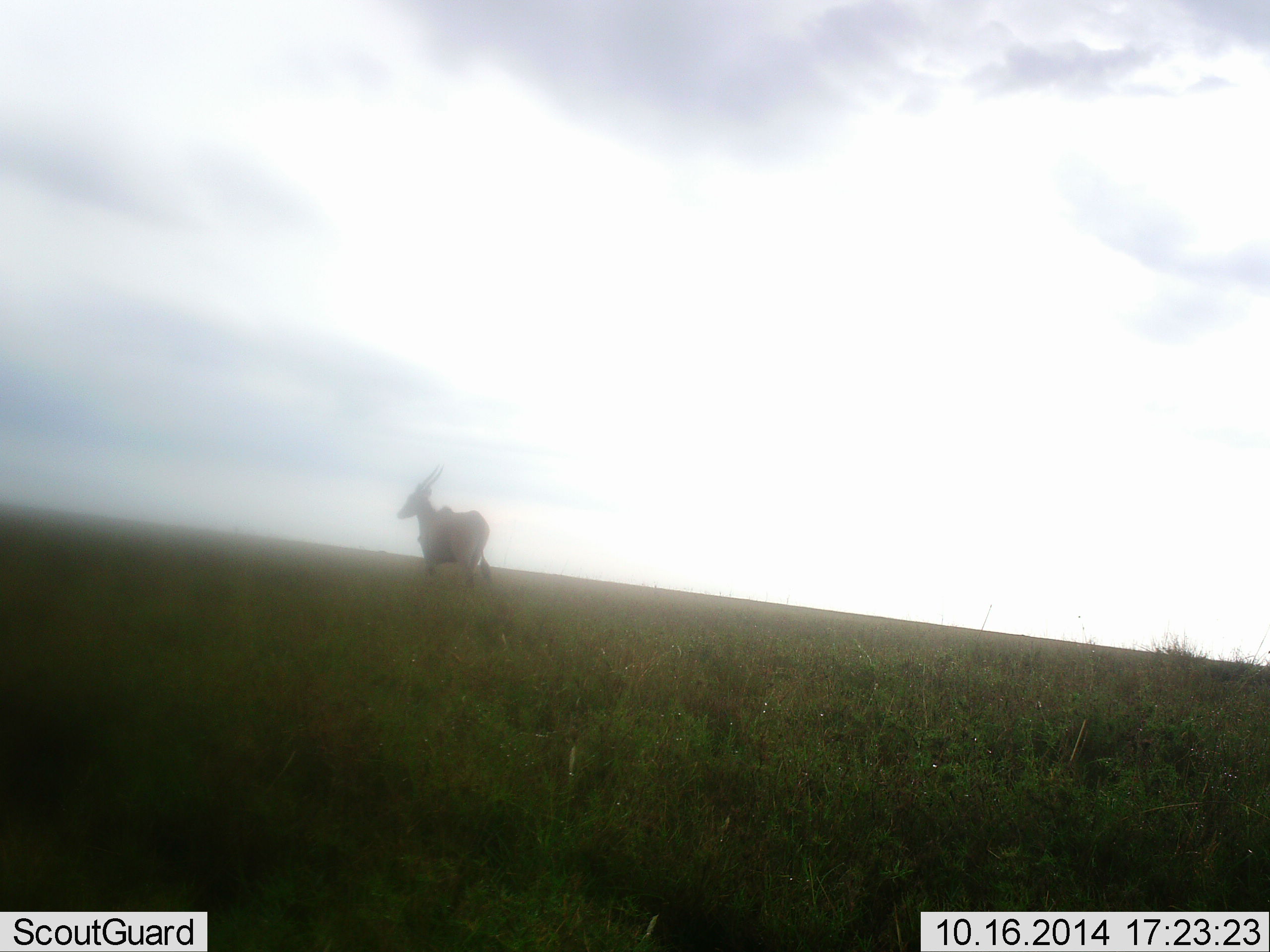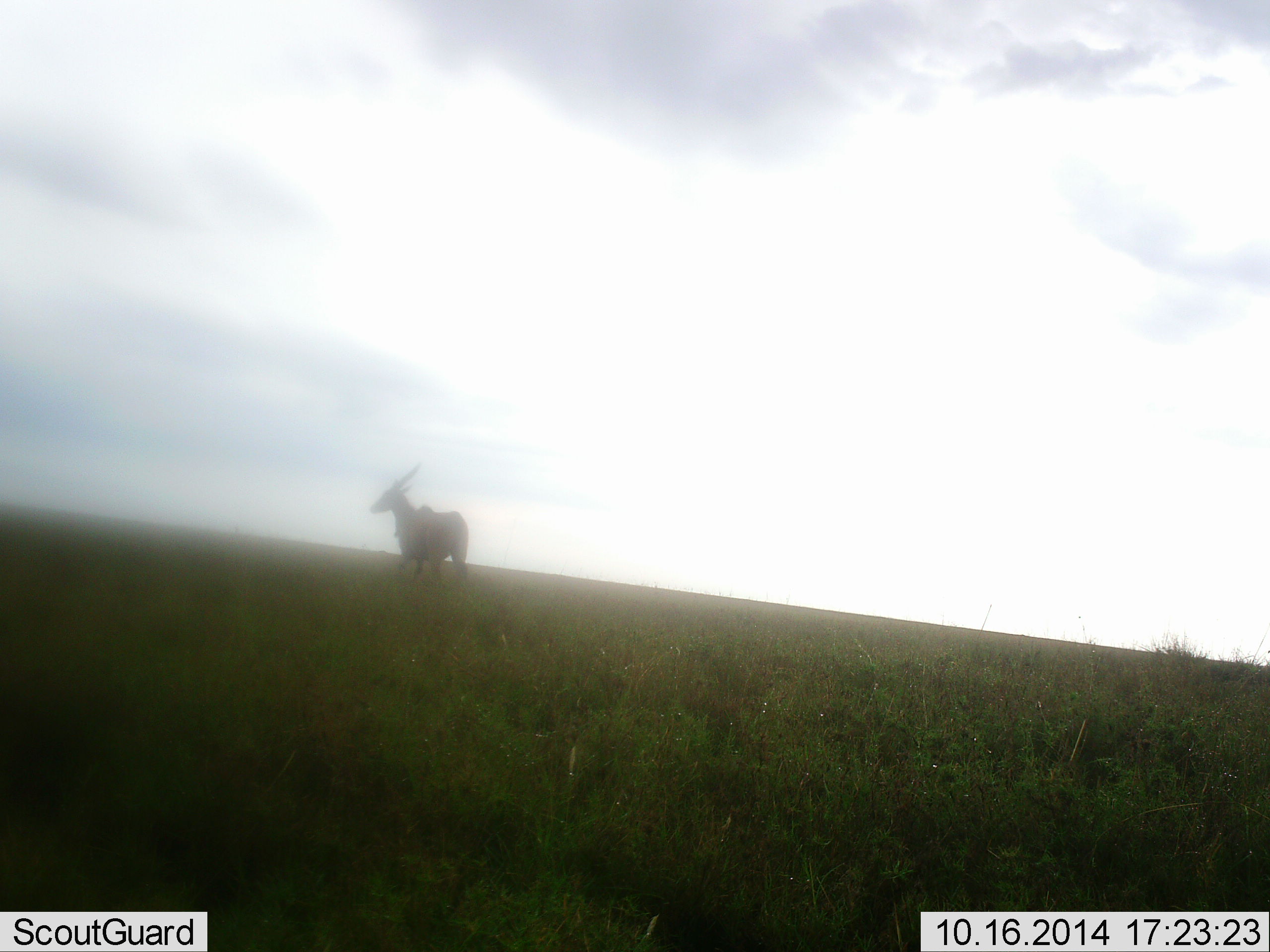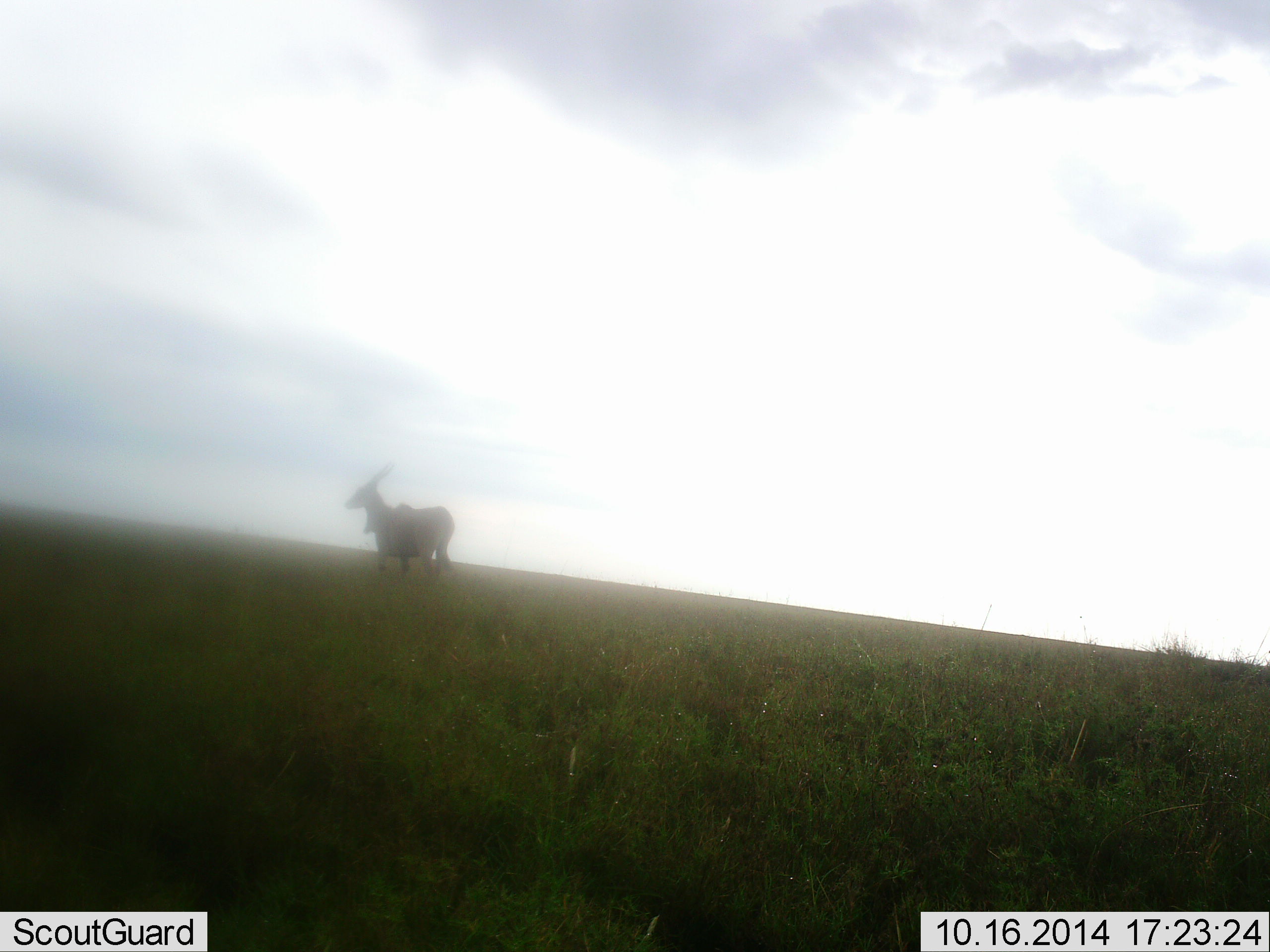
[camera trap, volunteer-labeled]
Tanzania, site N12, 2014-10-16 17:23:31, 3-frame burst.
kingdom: Animalia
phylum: Chordata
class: Mammalia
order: Artiodactyla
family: Bovidae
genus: Tragelaphus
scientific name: Tragelaphus oryx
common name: eland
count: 1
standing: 30%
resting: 0%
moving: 80%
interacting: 0%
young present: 0%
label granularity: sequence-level